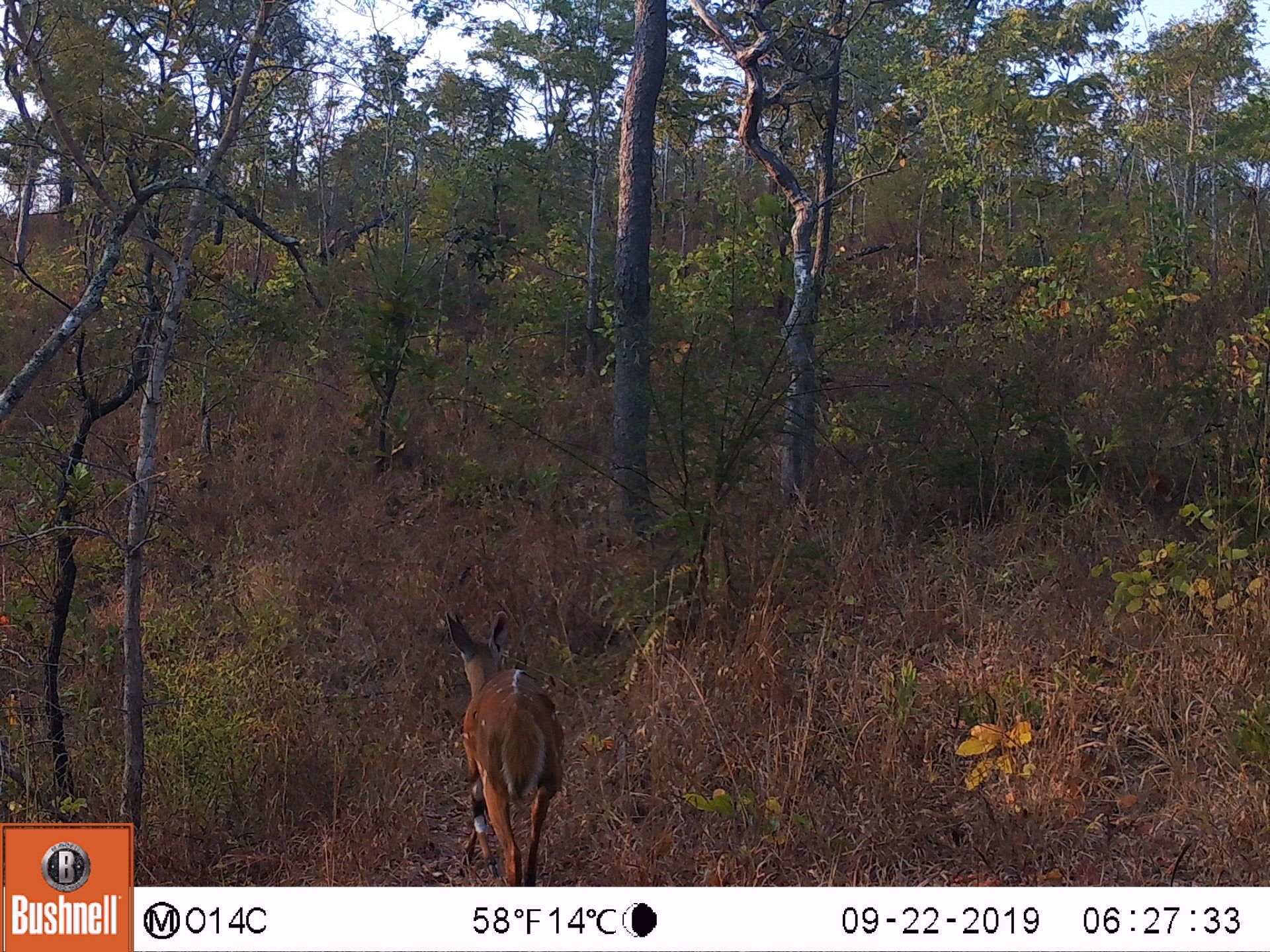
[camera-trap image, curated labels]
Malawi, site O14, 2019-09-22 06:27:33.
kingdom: Animalia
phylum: Chordata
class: Mammalia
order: Artiodactyla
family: Bovidae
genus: Tragelaphus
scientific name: Tragelaphus sylvaticus sylvaticus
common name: cape bushbuck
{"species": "cape bushbuck (Tragelaphus sylvaticus sylvaticus)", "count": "1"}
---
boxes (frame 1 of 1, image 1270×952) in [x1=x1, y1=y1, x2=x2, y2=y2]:
cape bushbuck: [x1=432, y1=600, x2=573, y2=878]